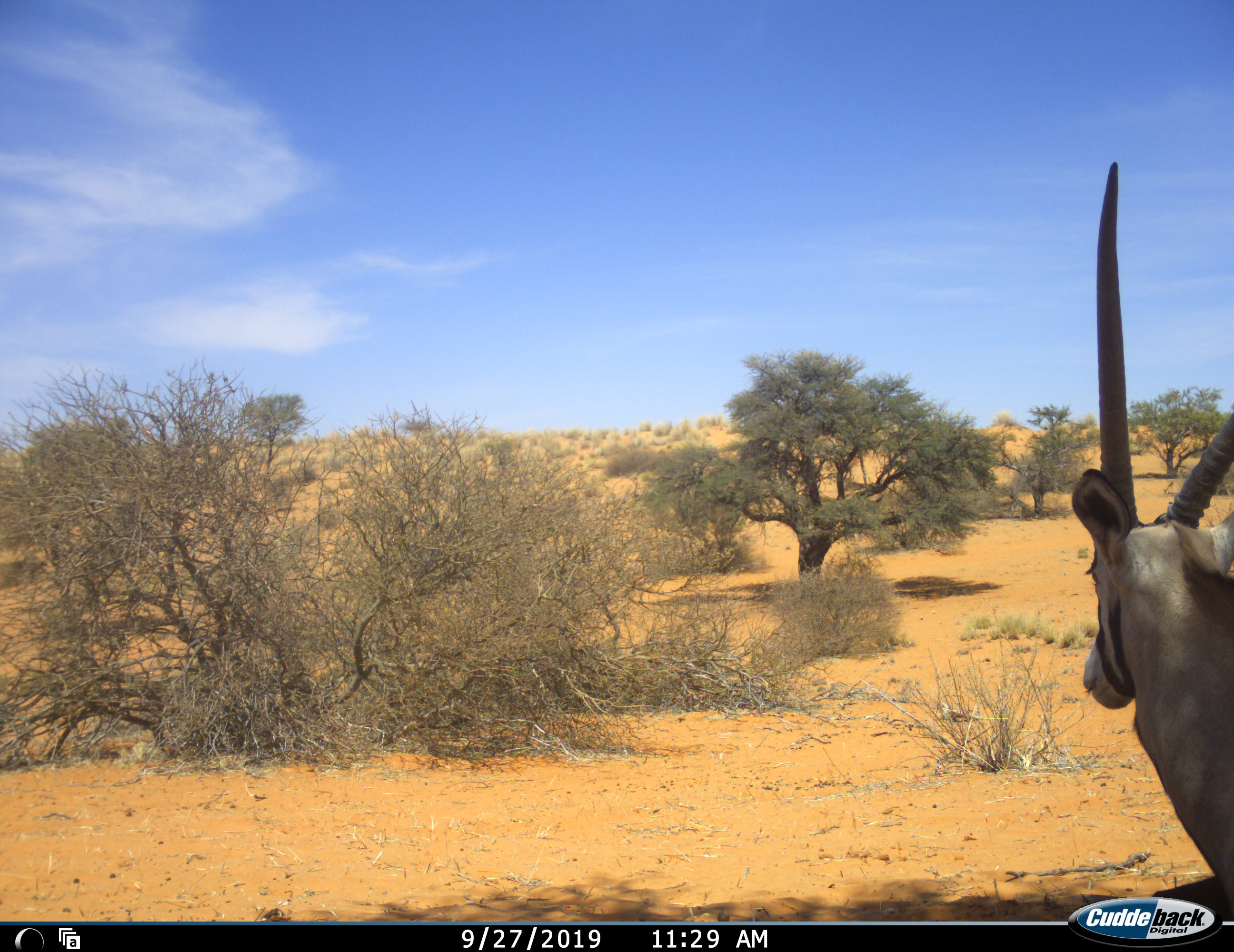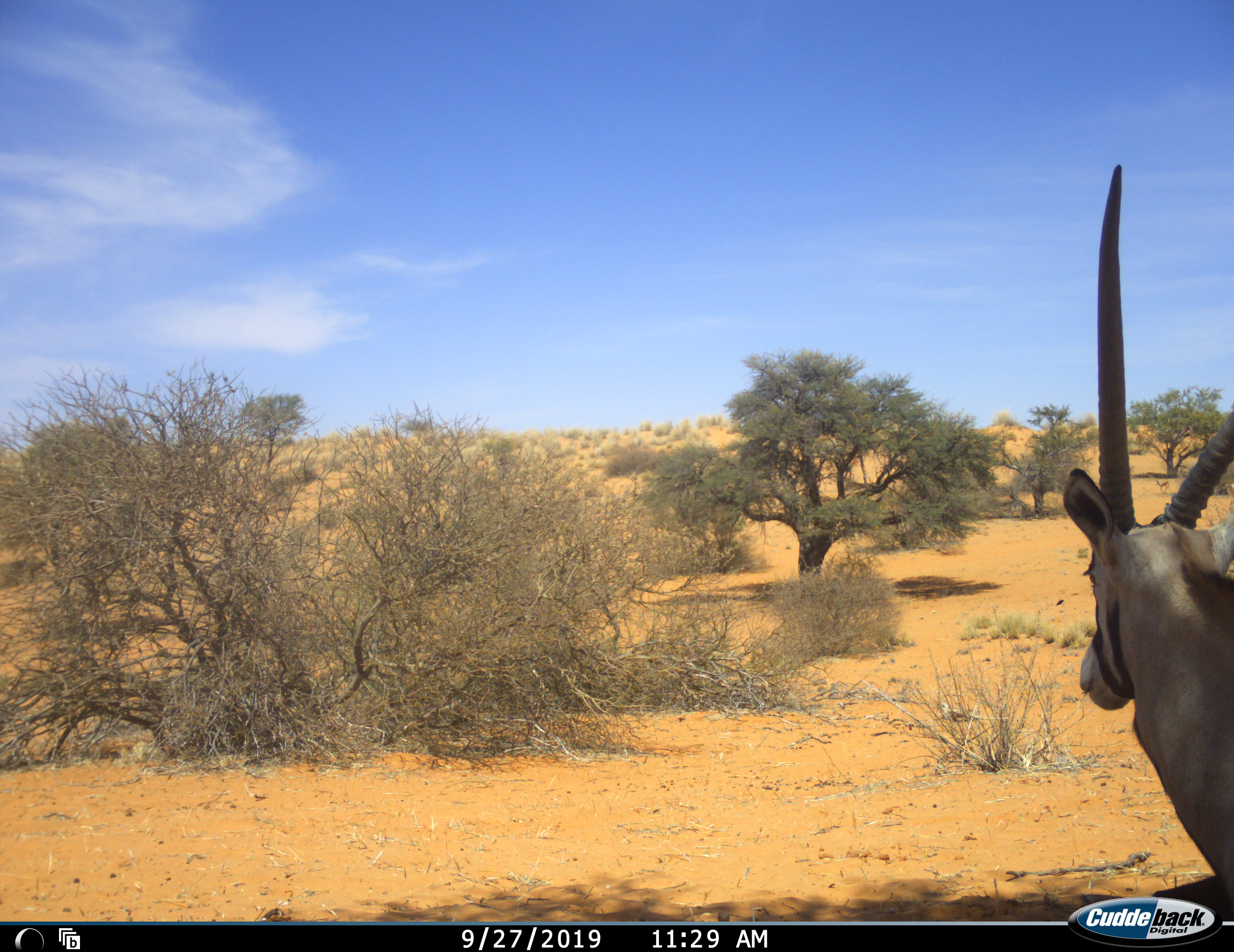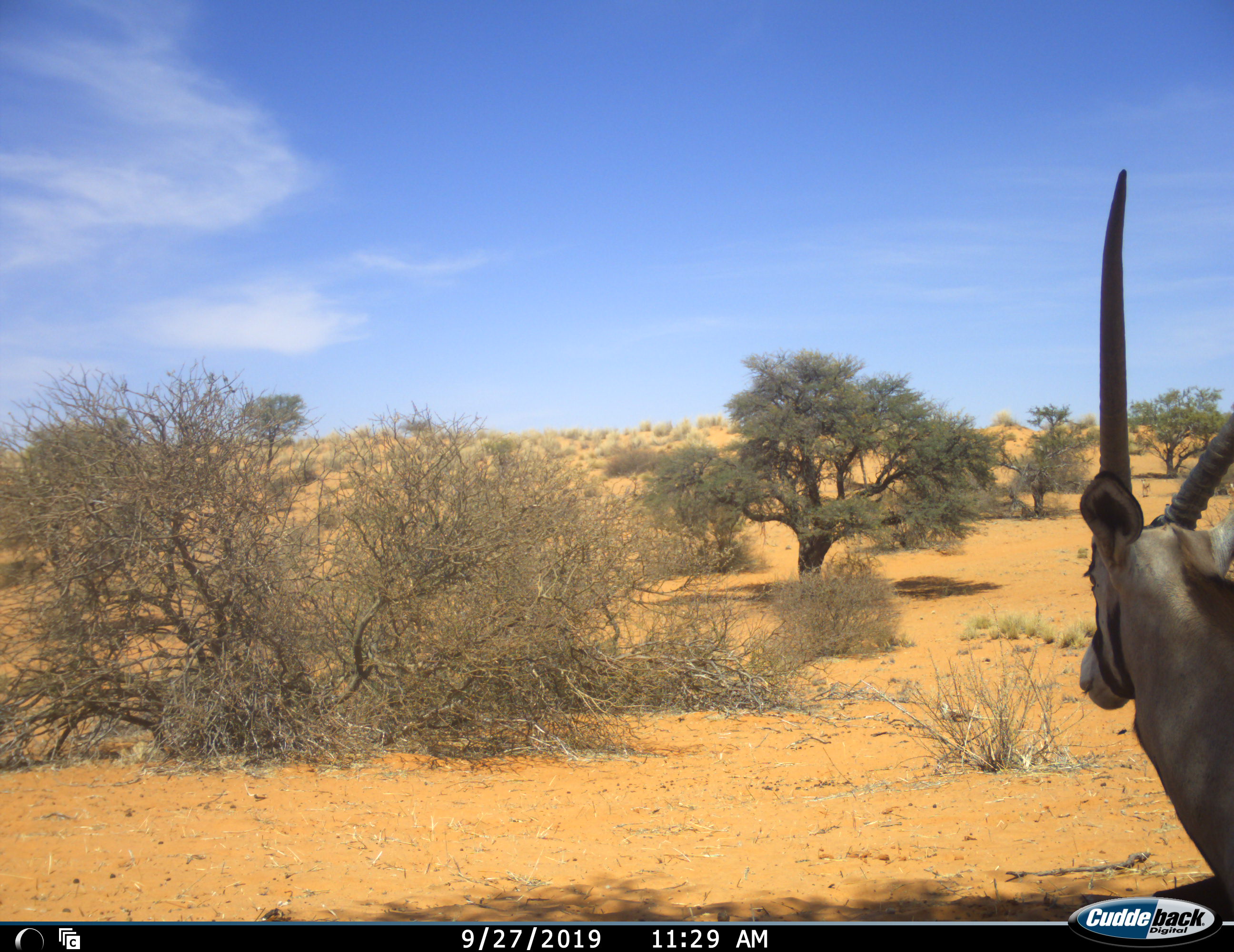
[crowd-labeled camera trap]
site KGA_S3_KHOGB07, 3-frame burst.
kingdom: Animalia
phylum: Chordata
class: Mammalia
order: Artiodactyla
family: Bovidae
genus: Oryx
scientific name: Oryx gazella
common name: gemsbok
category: oryx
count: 1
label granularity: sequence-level